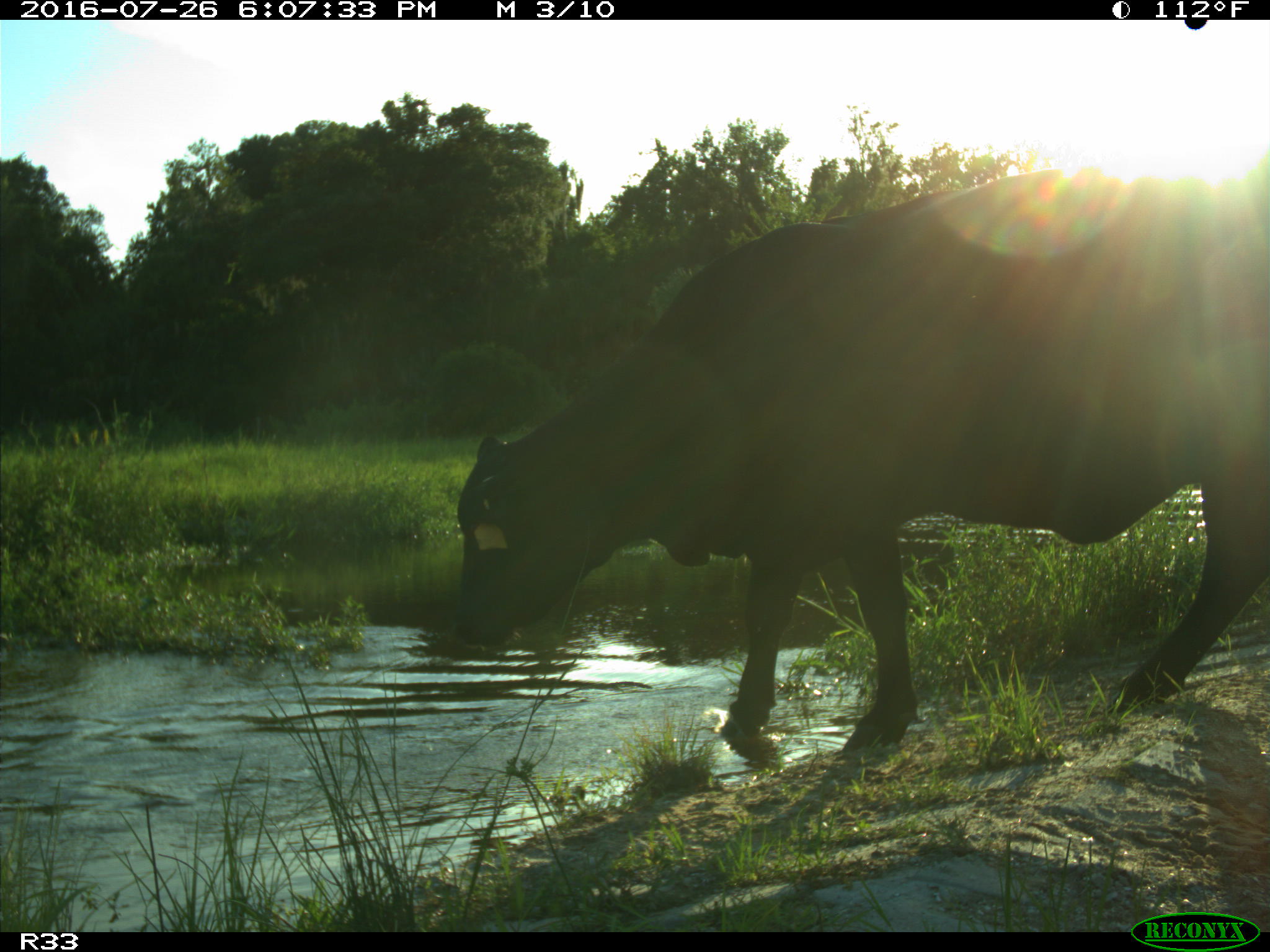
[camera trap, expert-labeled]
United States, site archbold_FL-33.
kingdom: Animalia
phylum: Chordata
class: Mammalia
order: Artiodactyla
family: Bovidae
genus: Bos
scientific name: Bos taurus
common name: domestic cow